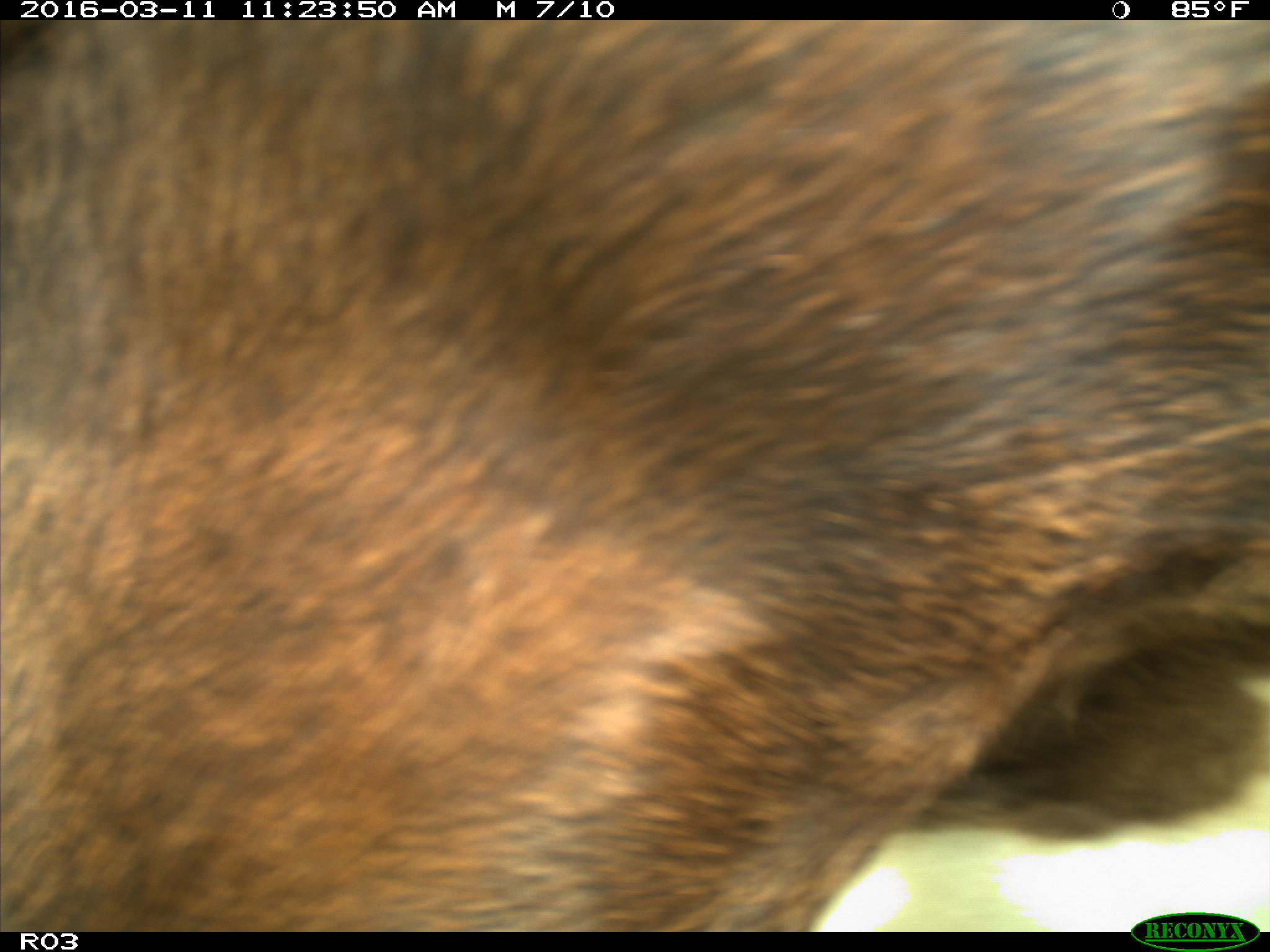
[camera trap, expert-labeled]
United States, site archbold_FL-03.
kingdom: Animalia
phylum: Chordata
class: Mammalia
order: Artiodactyla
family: Bovidae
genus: Bos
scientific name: Bos taurus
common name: domestic cow